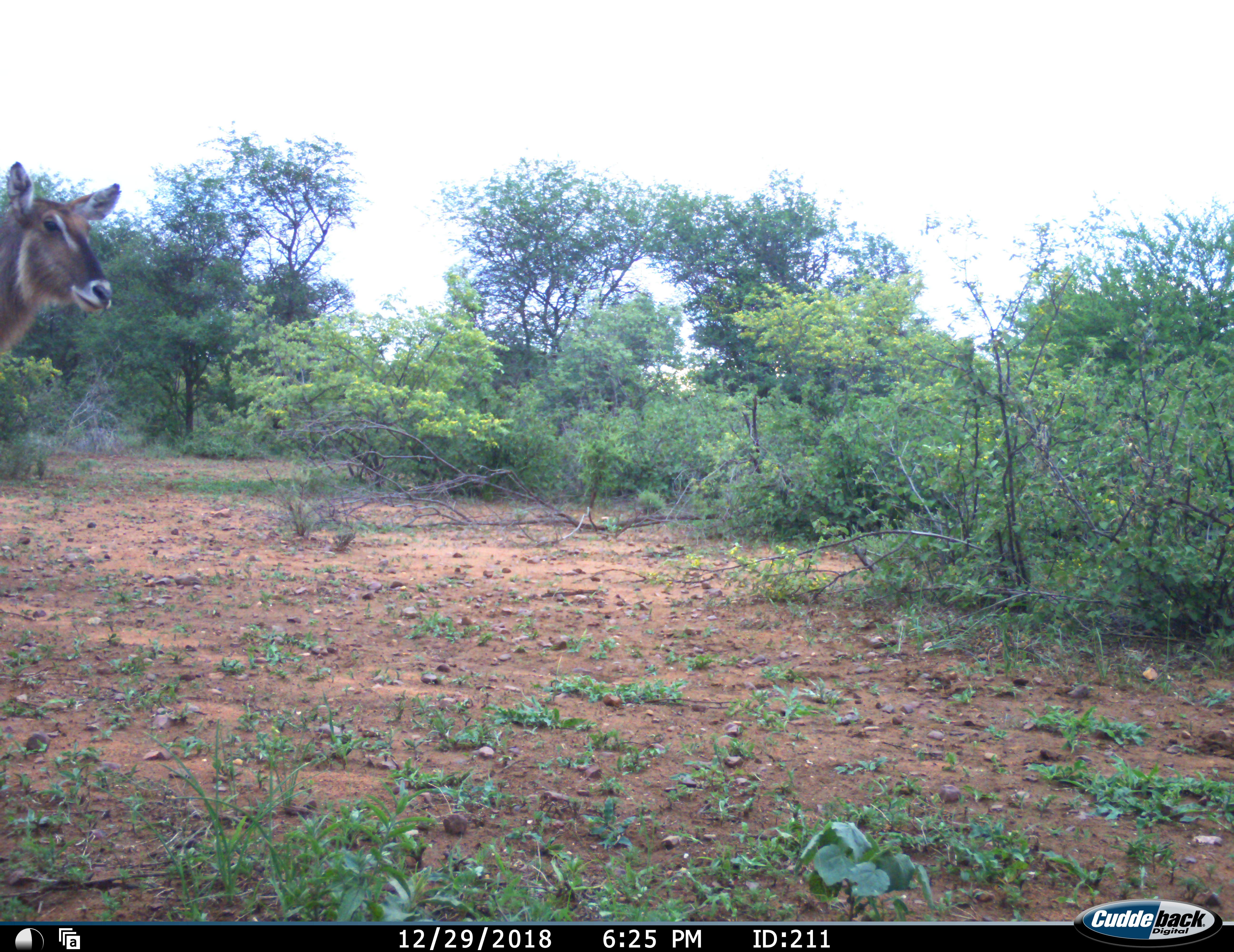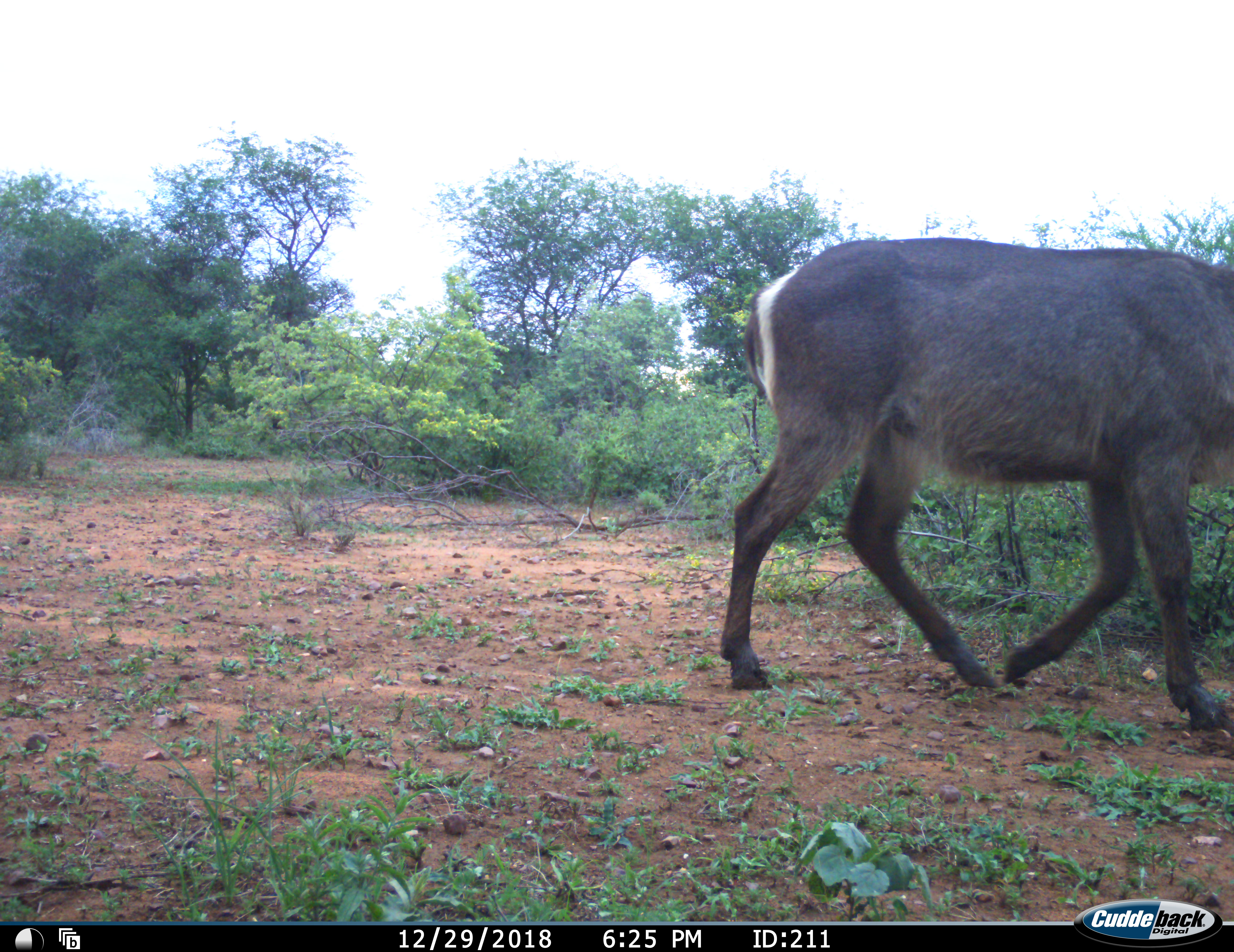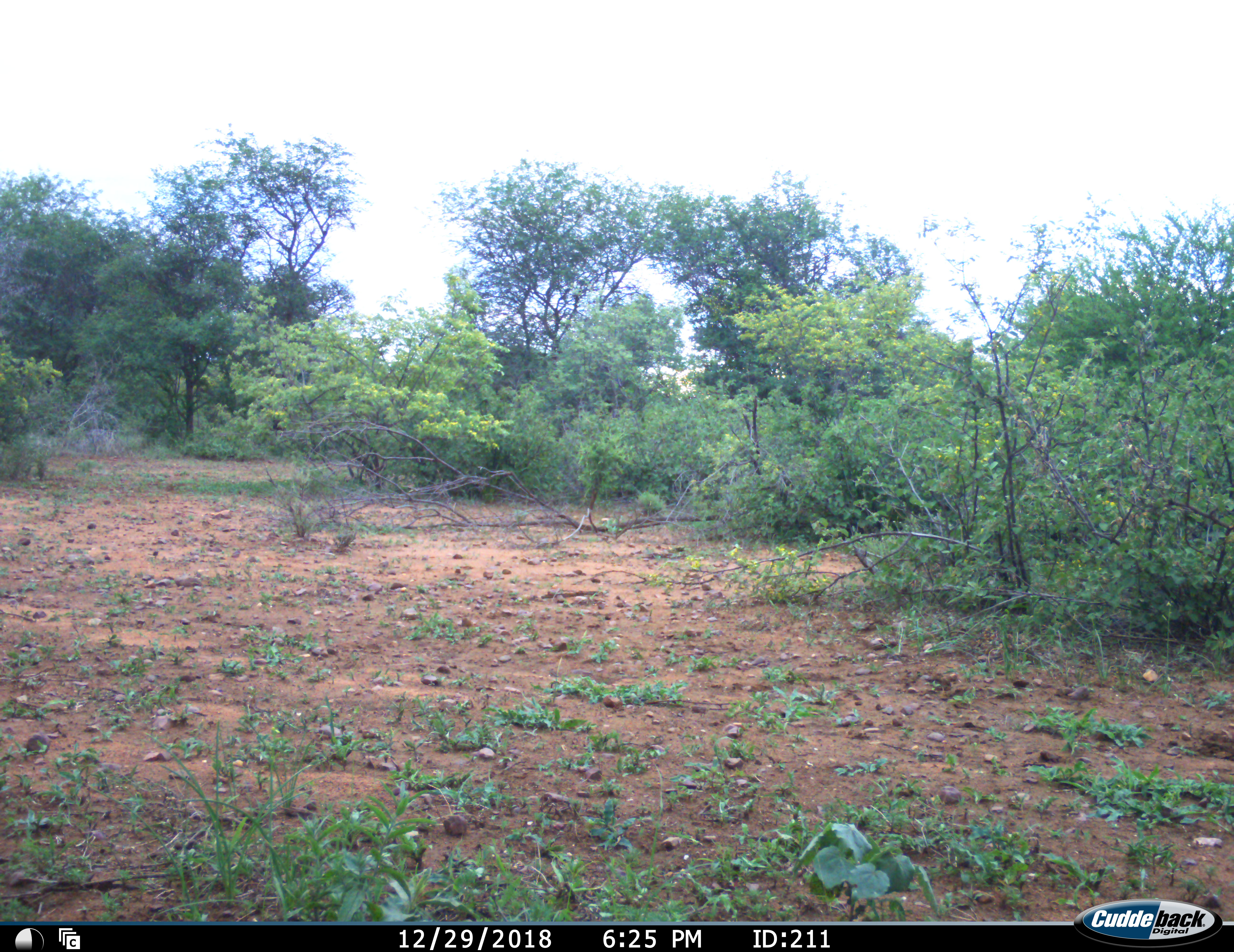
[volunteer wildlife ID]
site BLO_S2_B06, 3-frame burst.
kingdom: Animalia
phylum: Chordata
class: Mammalia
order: Artiodactyla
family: Bovidae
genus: Kobus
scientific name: Kobus ellipsiprymnus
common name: waterbuck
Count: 1.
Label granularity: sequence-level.